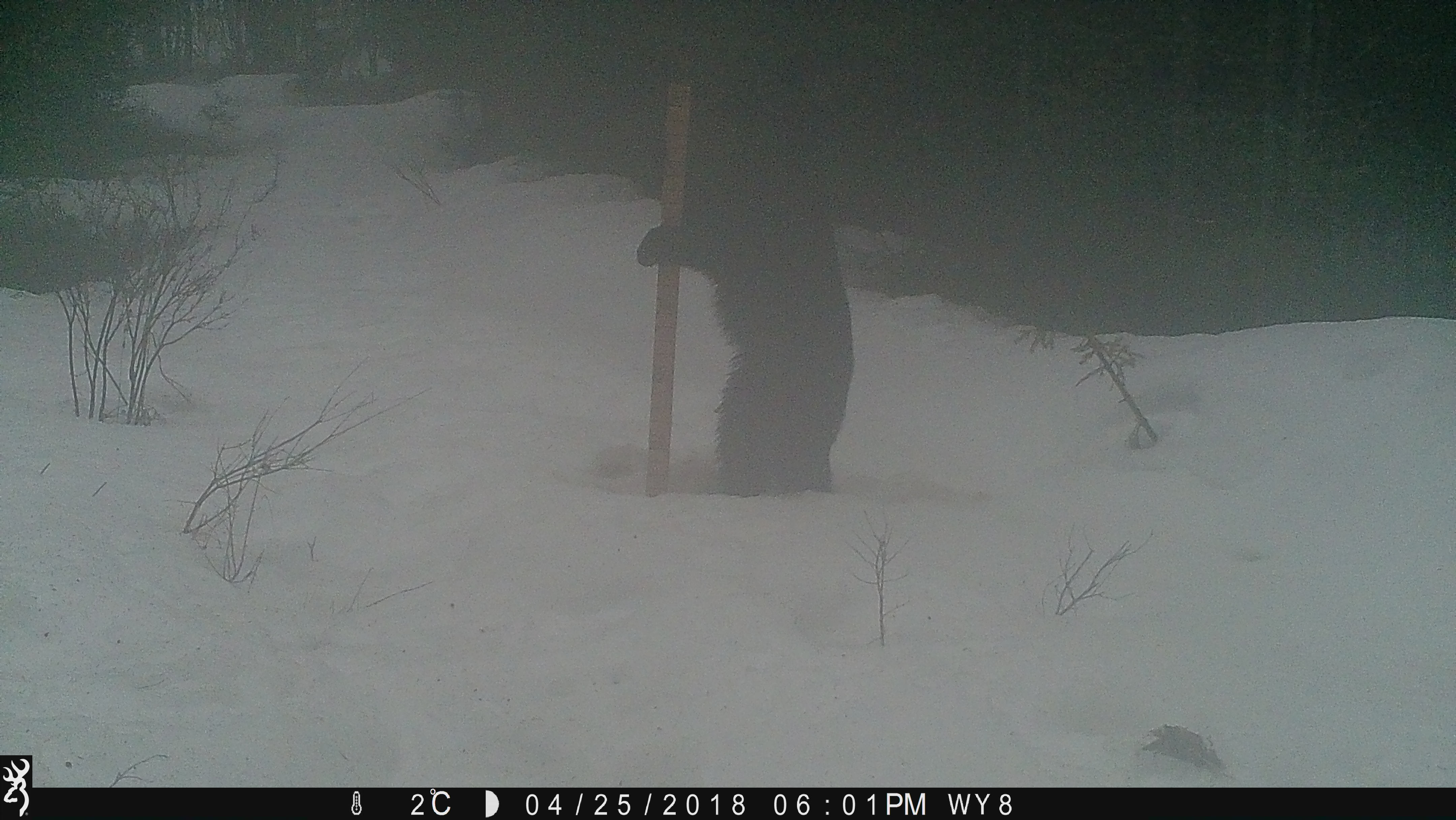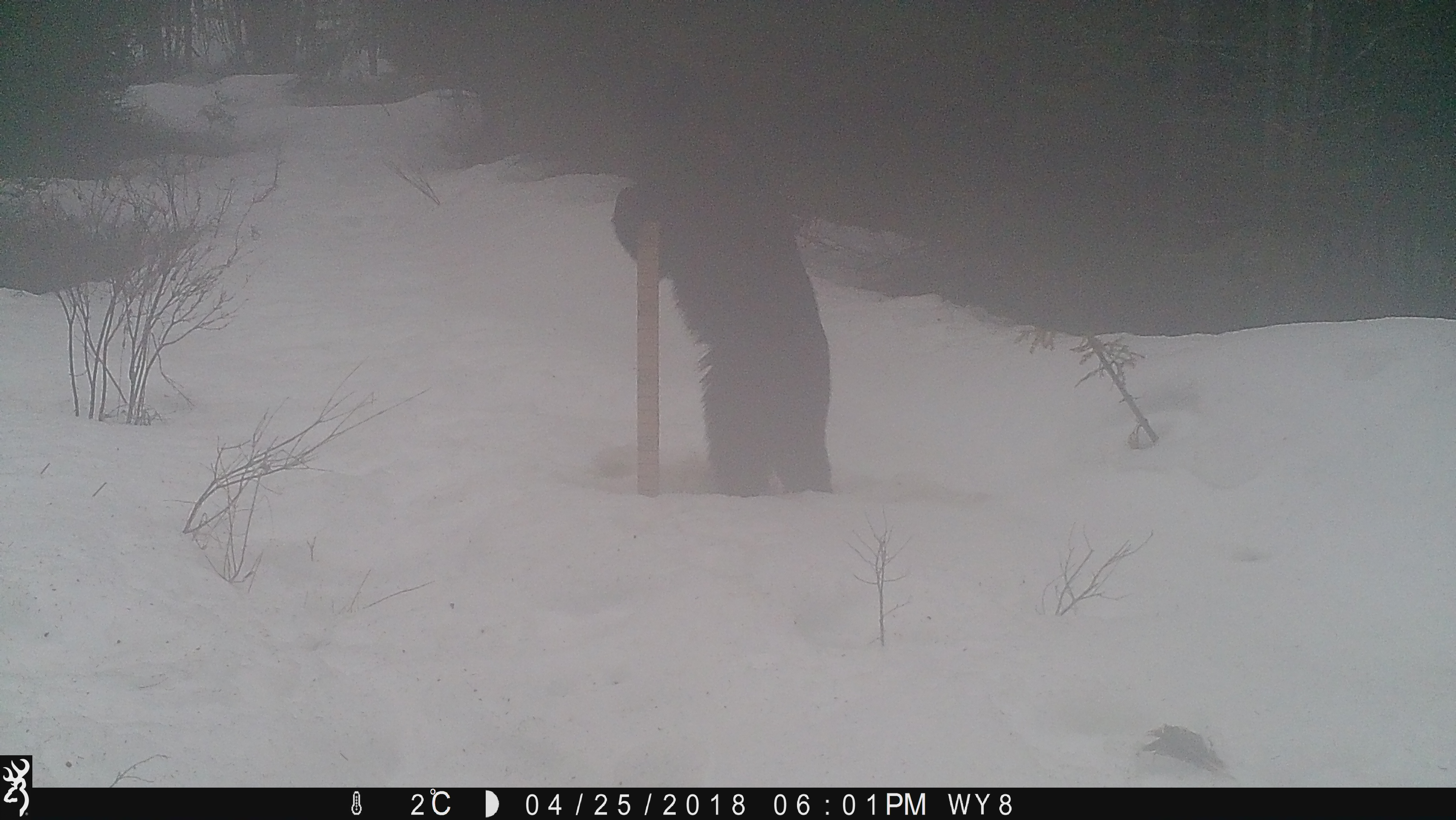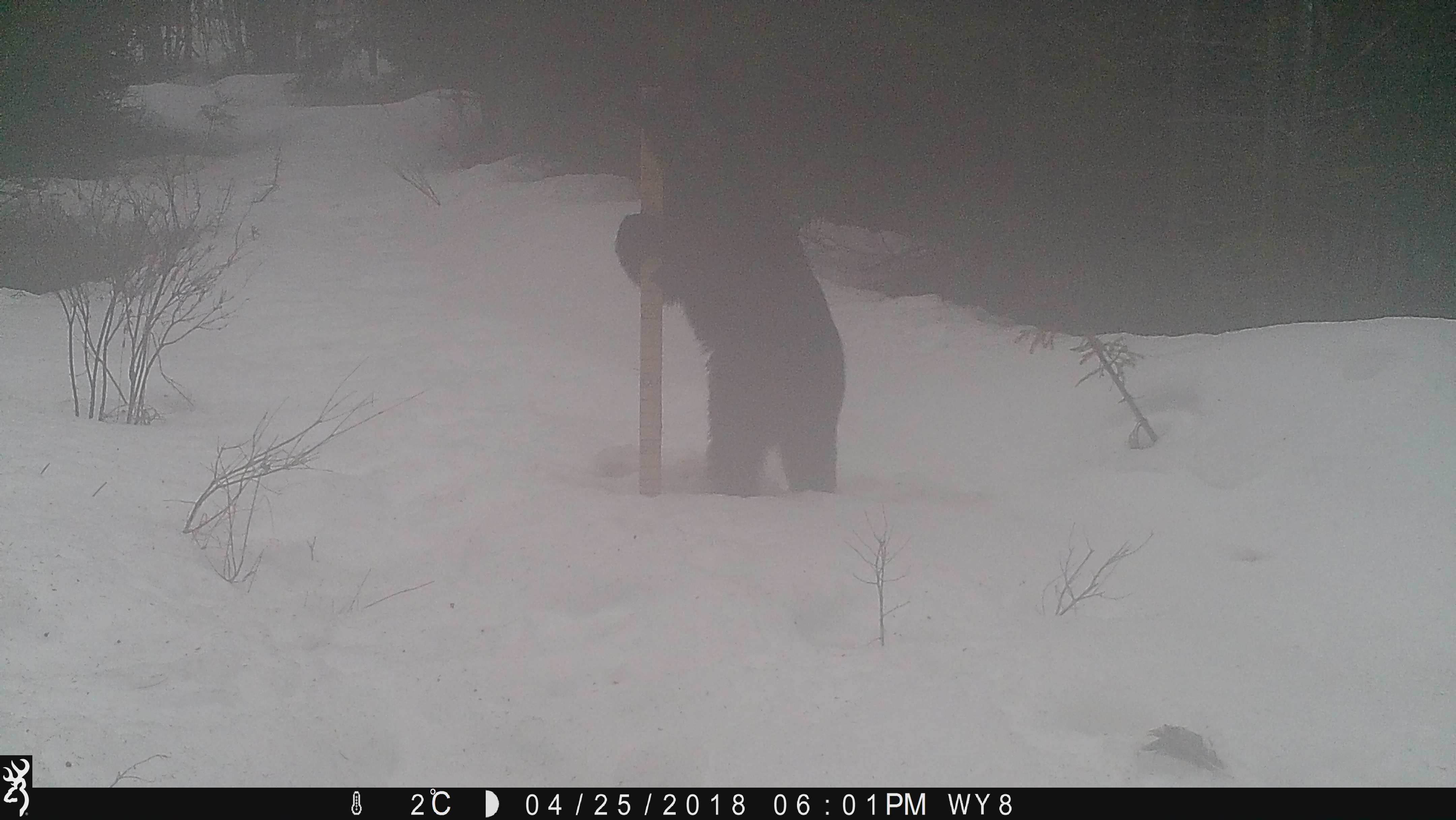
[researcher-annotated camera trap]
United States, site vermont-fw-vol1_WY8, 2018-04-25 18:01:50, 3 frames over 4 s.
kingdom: Animalia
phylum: Chordata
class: Mammalia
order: Carnivora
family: Ursidae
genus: Ursus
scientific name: Ursus americanus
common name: black bear